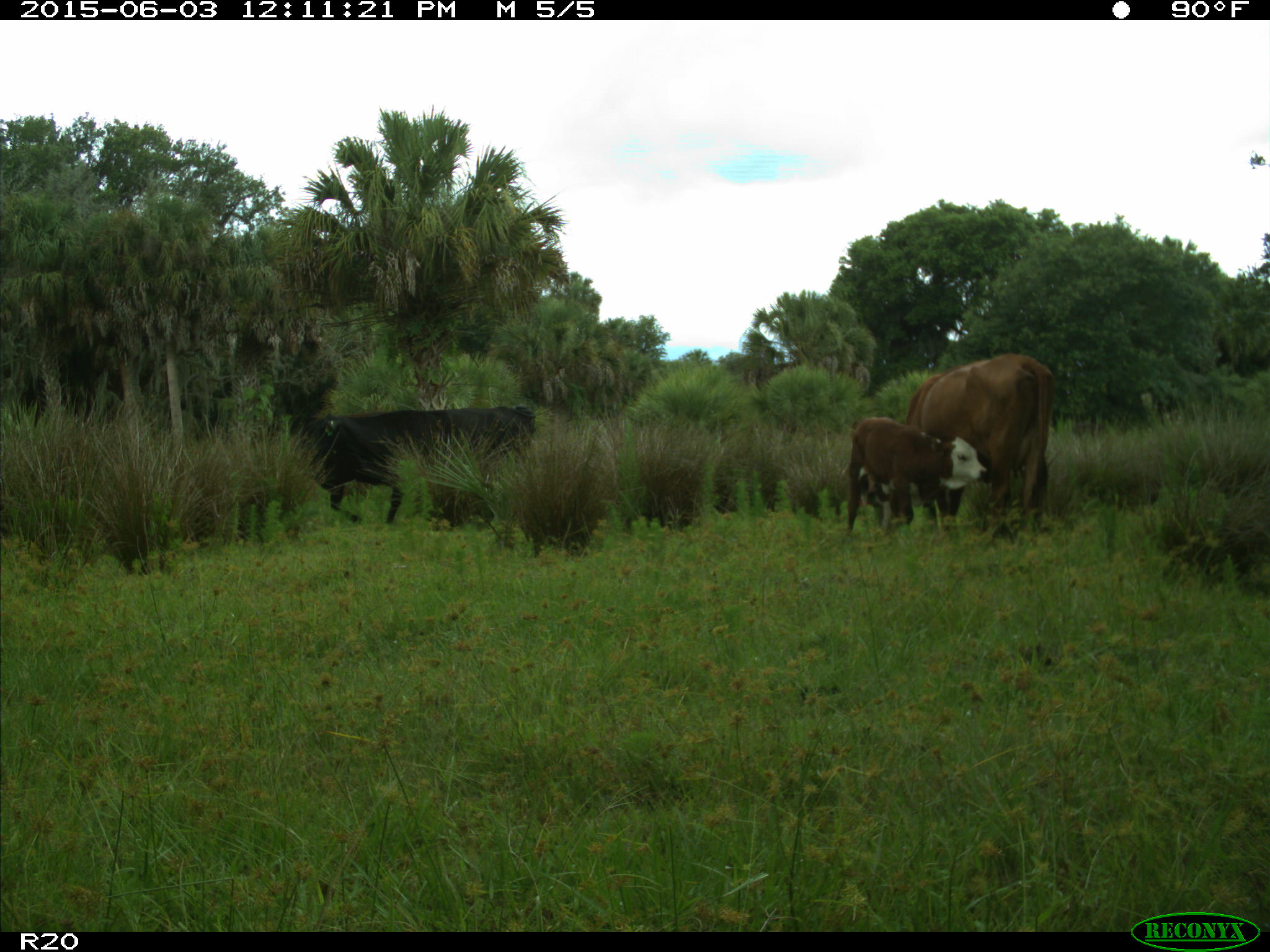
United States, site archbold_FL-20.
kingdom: Animalia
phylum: Chordata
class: Mammalia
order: Artiodactyla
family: Bovidae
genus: Bos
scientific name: Bos taurus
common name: domestic cow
Bos taurus (domestic cow).